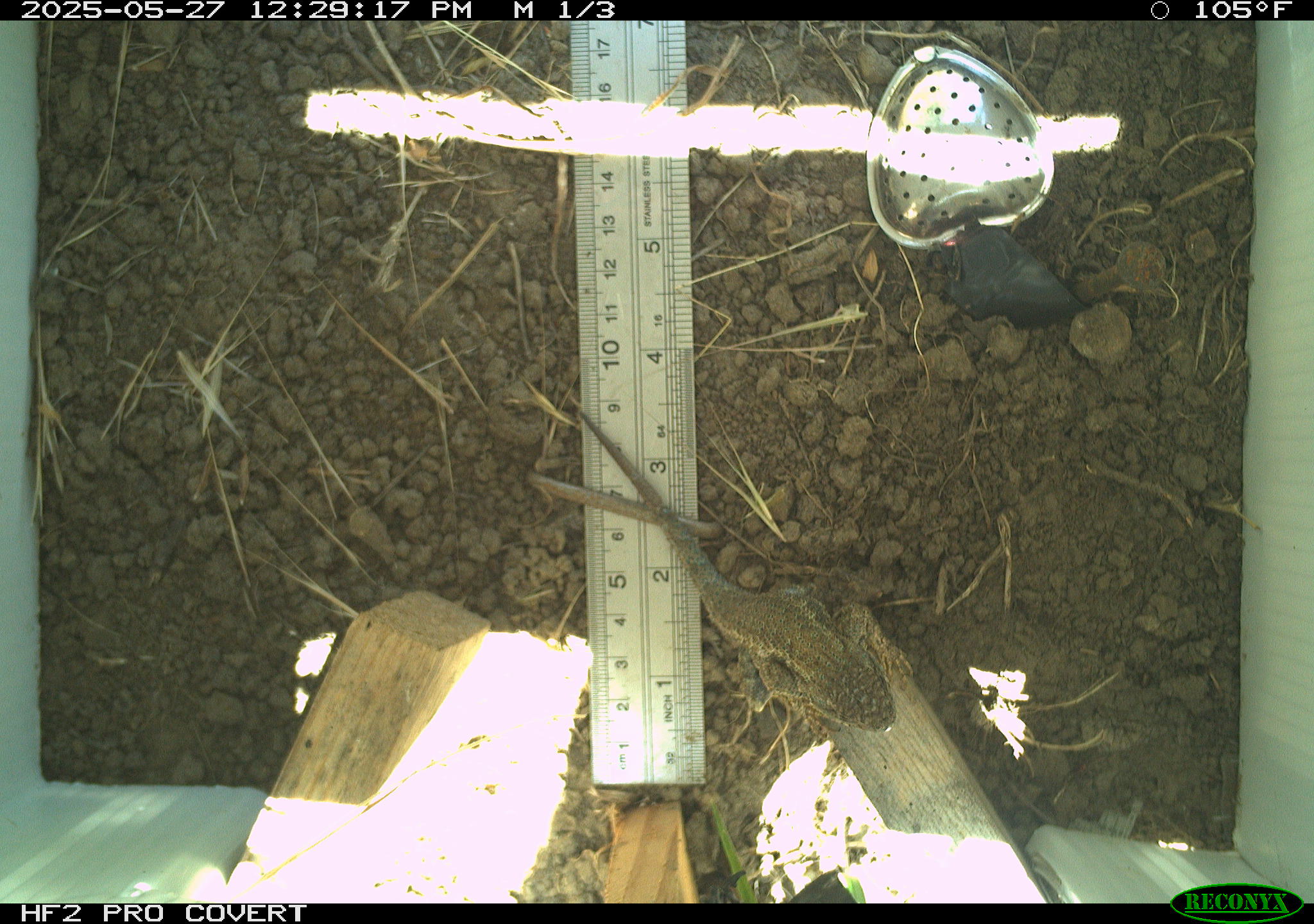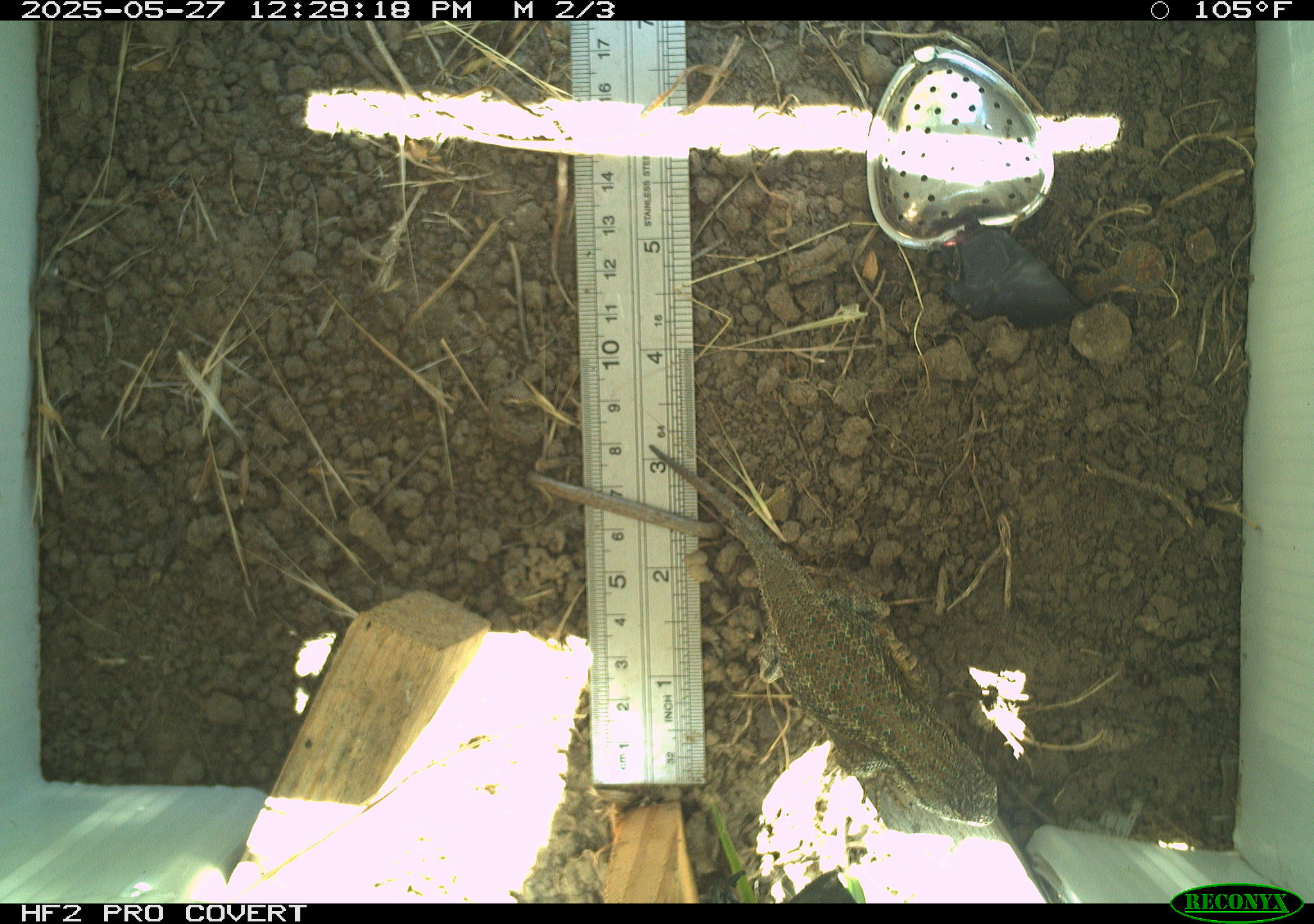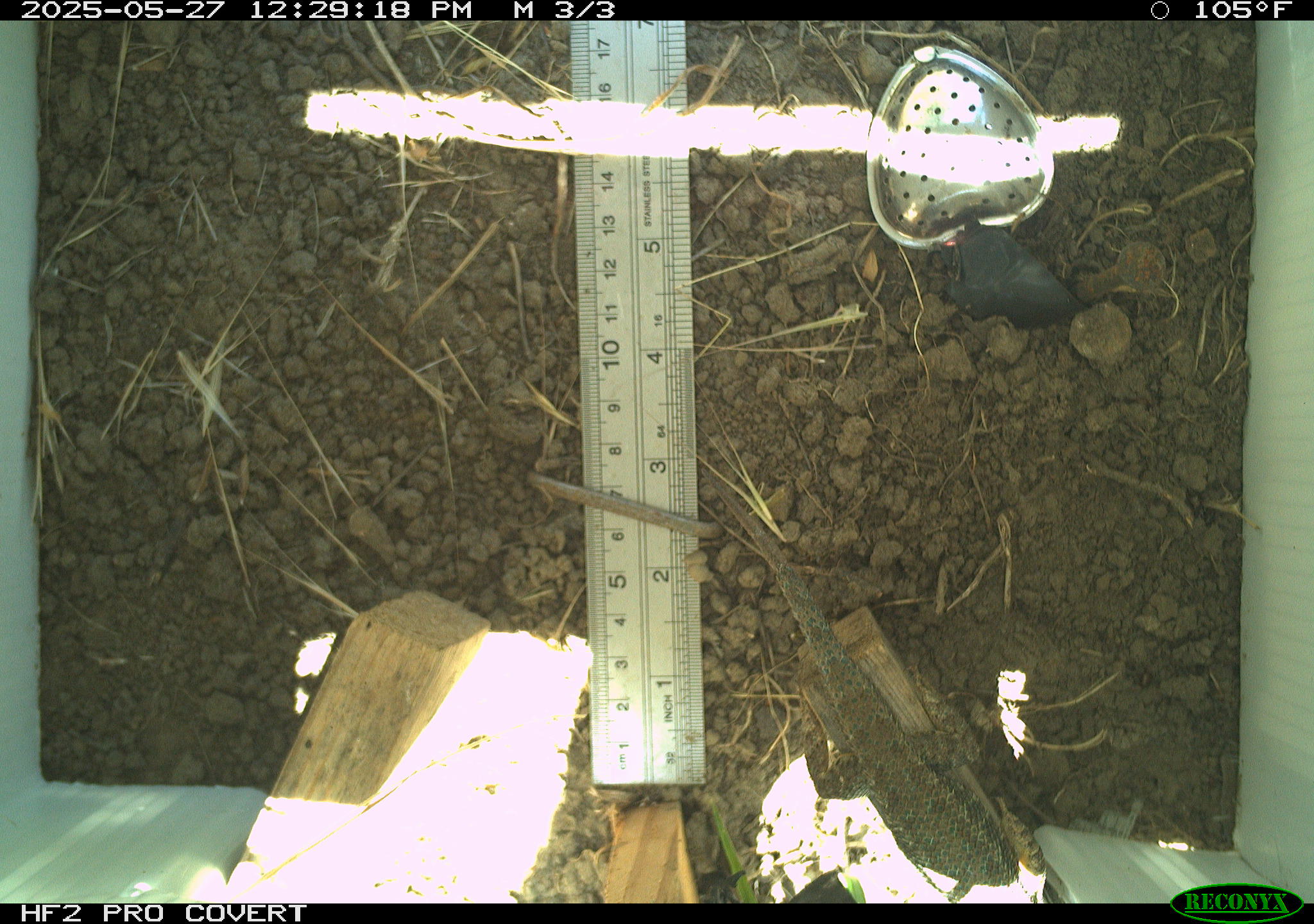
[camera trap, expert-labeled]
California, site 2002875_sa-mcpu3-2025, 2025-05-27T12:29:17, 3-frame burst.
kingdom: Animalia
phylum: Chordata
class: Reptilia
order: Squamata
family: Phrynosomatidae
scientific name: Phrynosomatidae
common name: north american spiny lizards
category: sceloporus/uta species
Sceloporus/uta species (north american spiny lizards) (Phrynosomatidae).